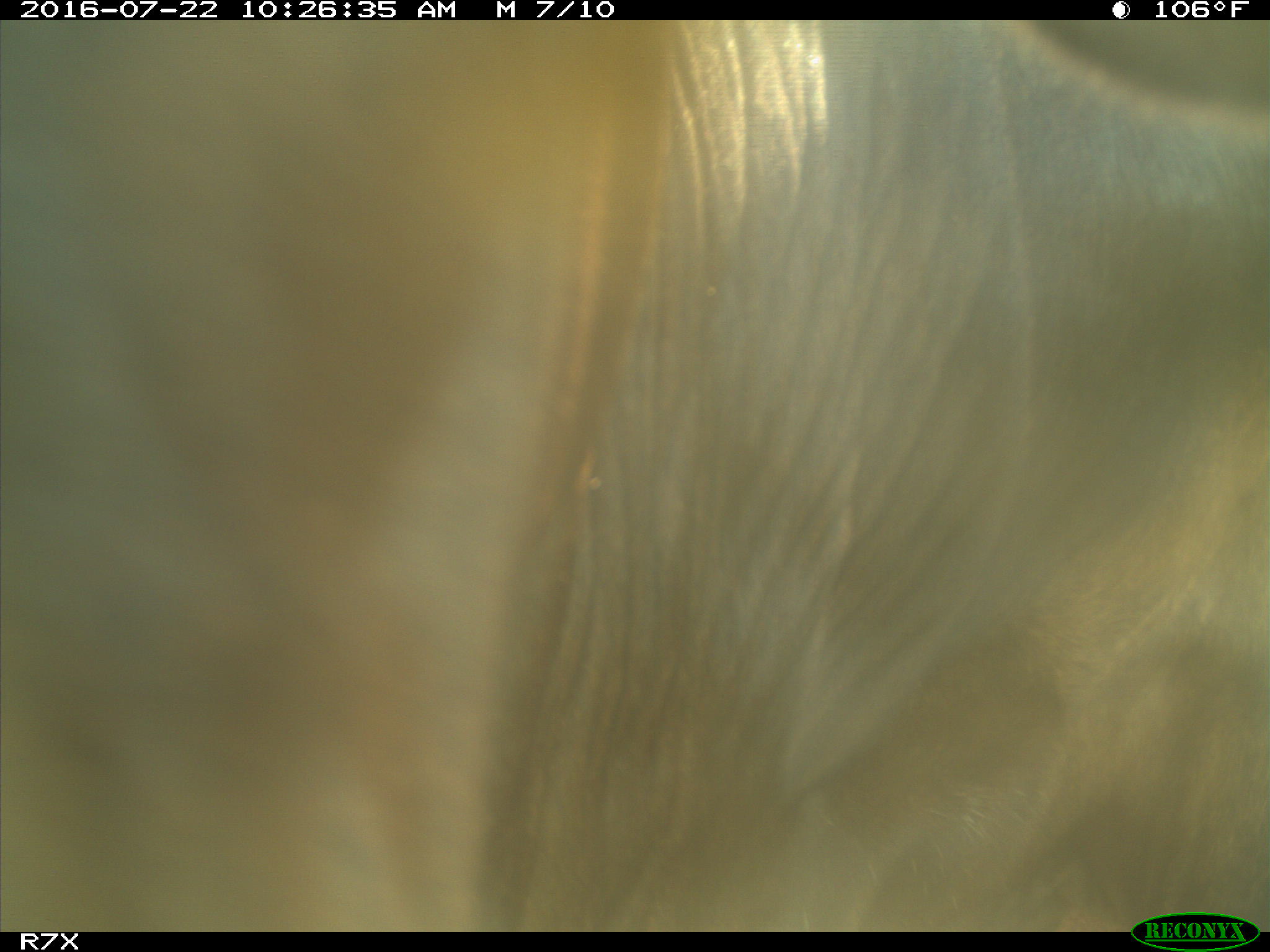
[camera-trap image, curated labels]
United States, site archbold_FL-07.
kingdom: Animalia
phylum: Chordata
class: Mammalia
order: Artiodactyla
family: Bovidae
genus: Bos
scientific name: Bos taurus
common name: domestic cow